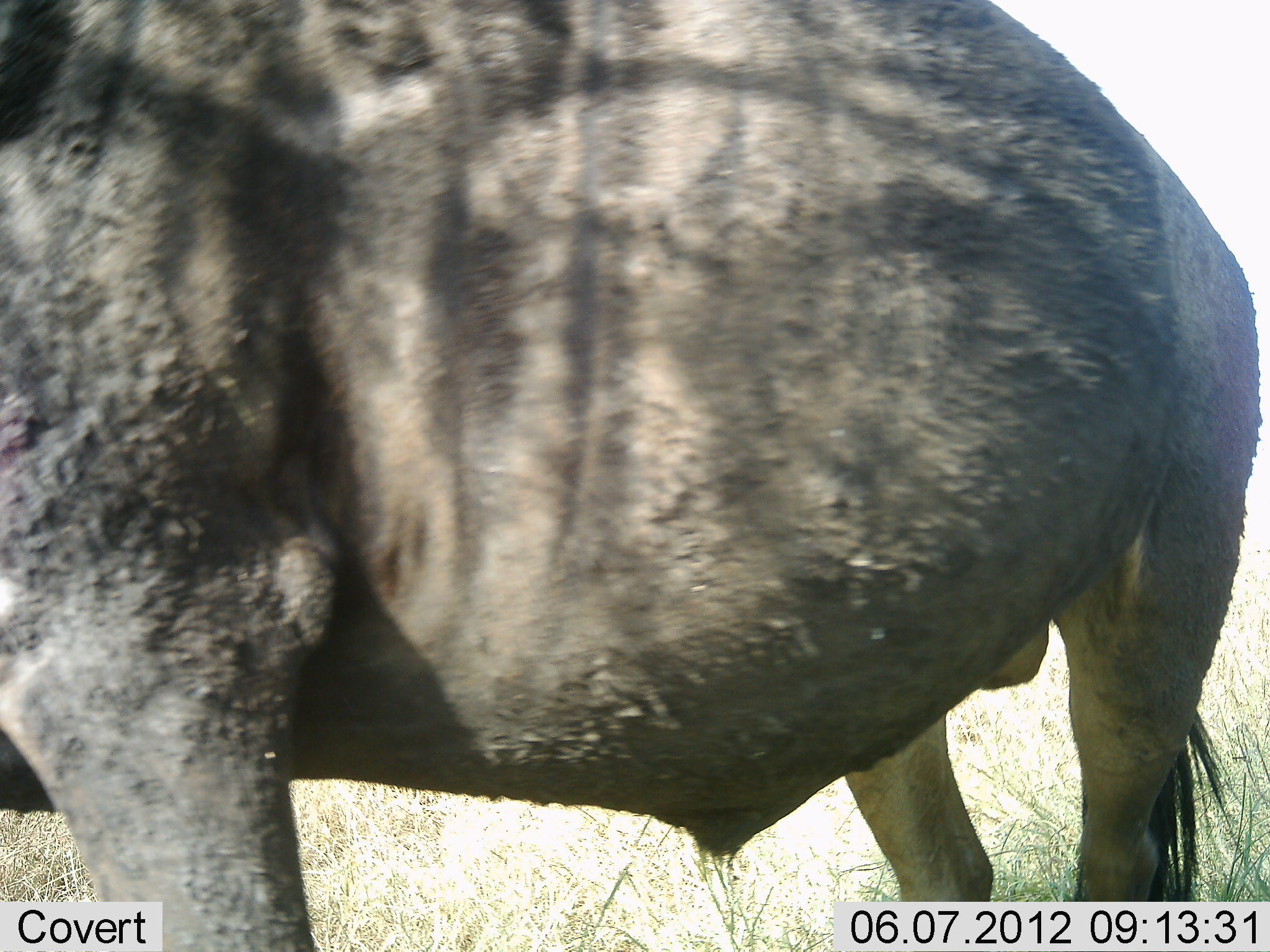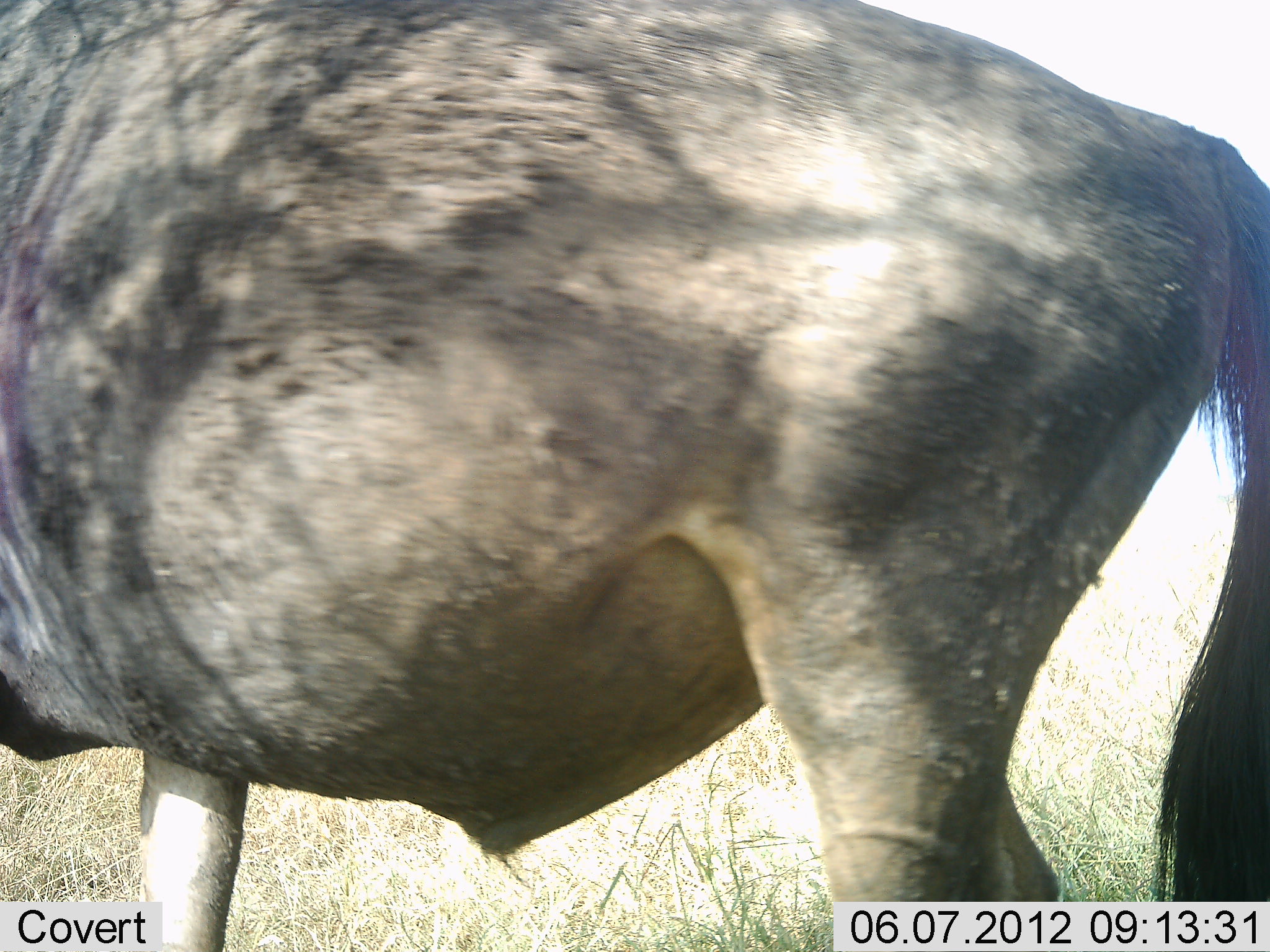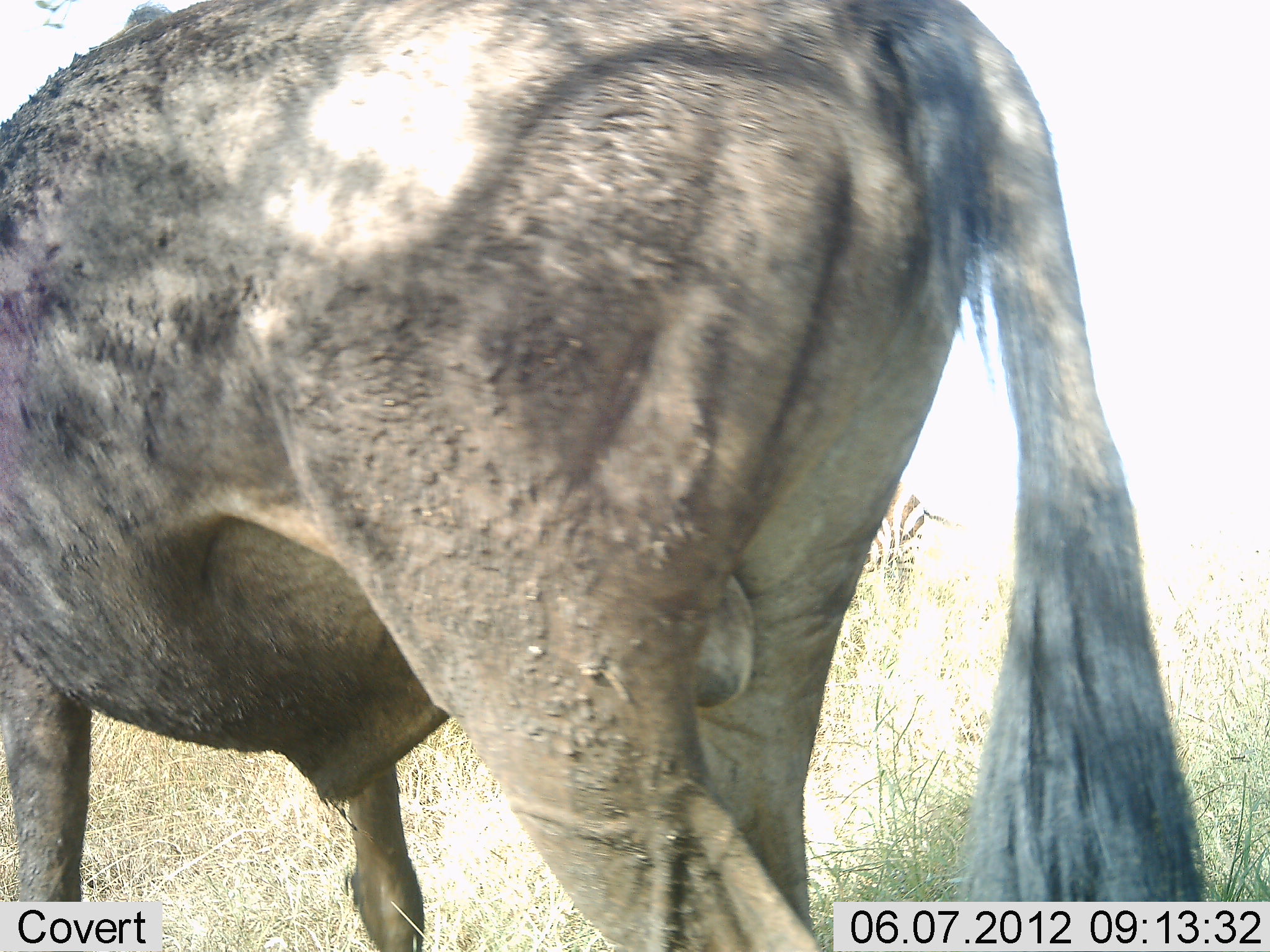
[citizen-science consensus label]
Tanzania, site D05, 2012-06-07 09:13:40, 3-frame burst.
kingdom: Animalia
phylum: Chordata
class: Mammalia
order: Artiodactyla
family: Bovidae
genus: Connochaetes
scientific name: Connochaetes taurinus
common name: blue wildebeest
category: wildebeest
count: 1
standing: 40%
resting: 0%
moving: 60%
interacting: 0%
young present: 0%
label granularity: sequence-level